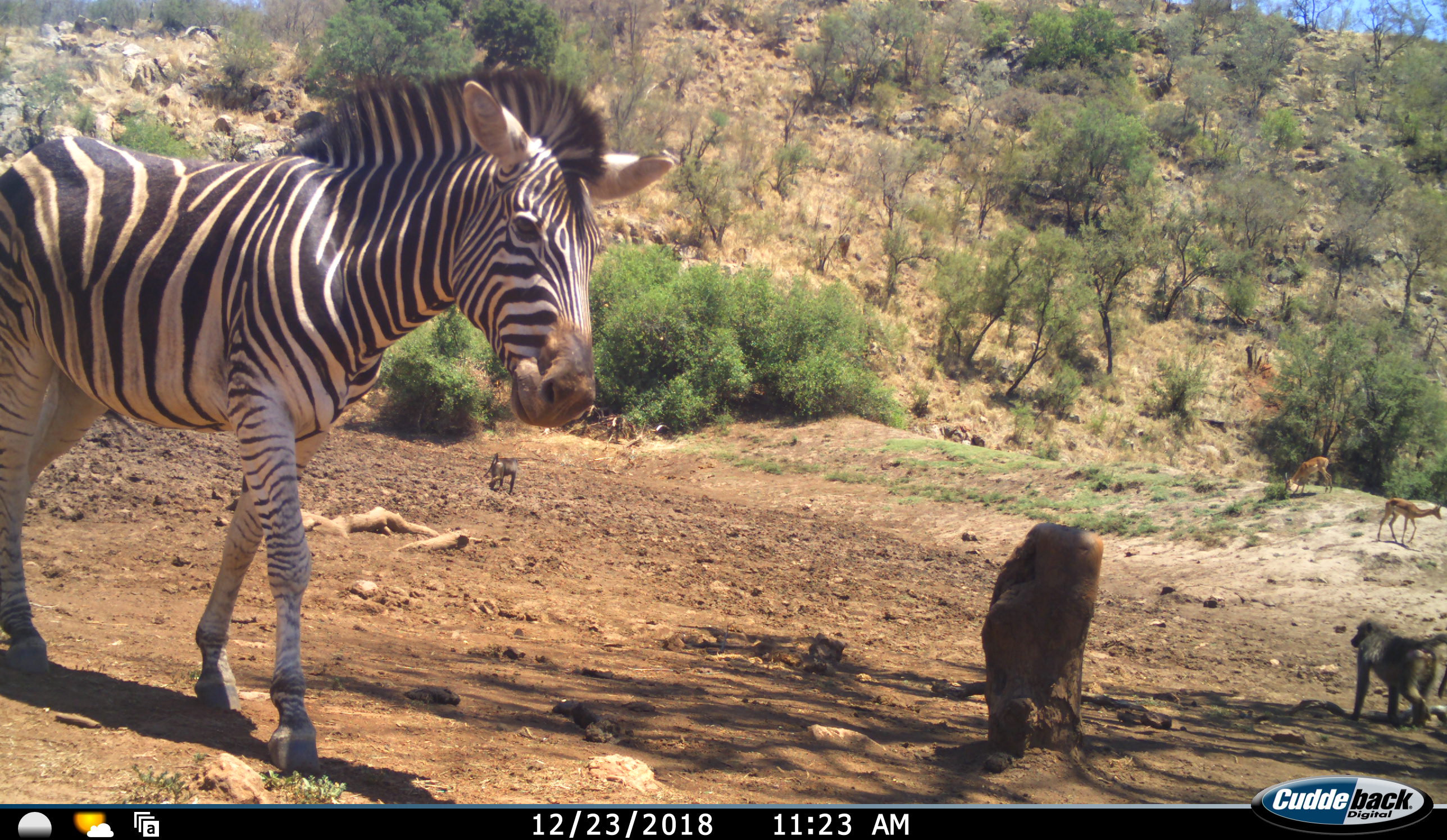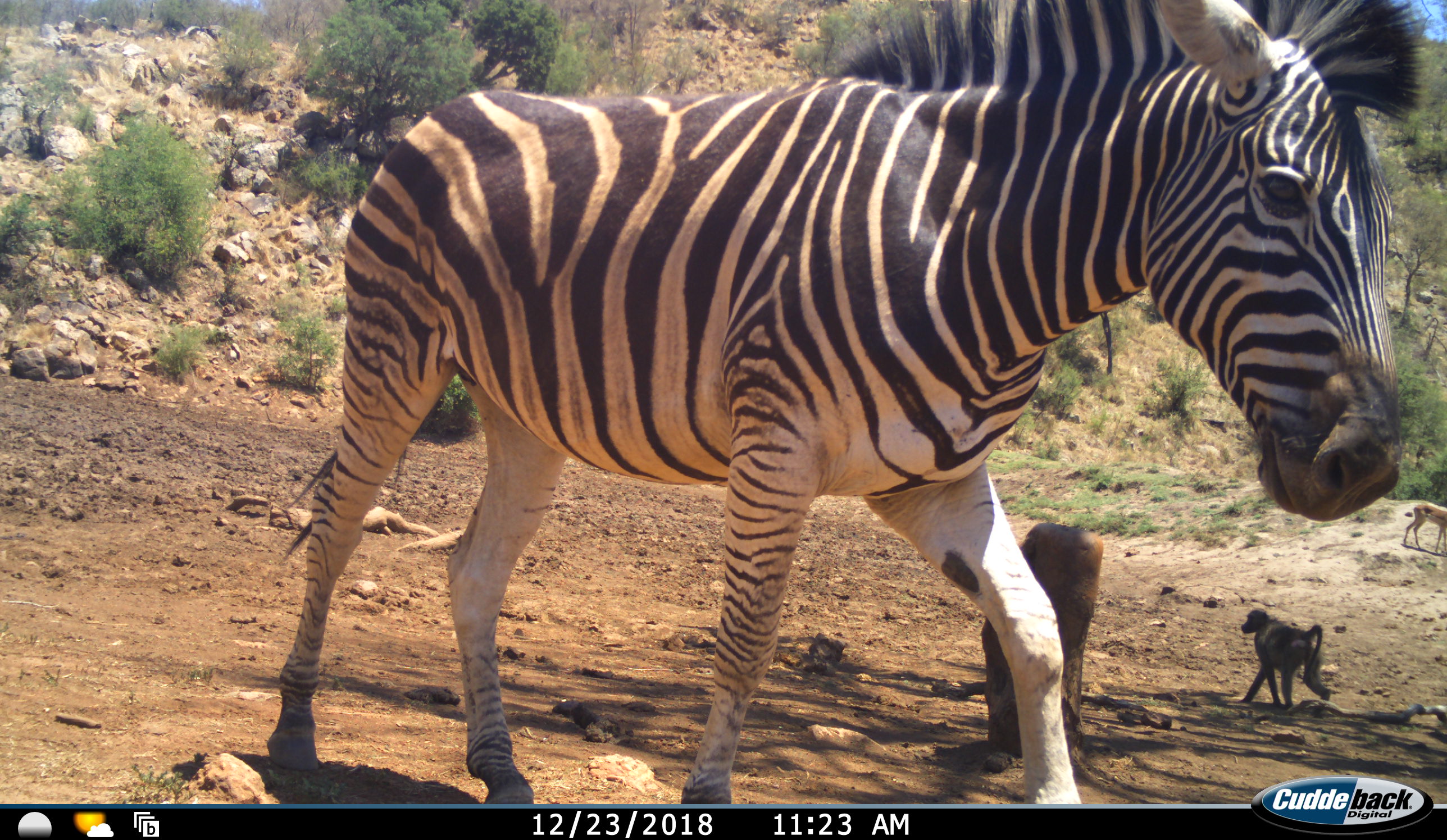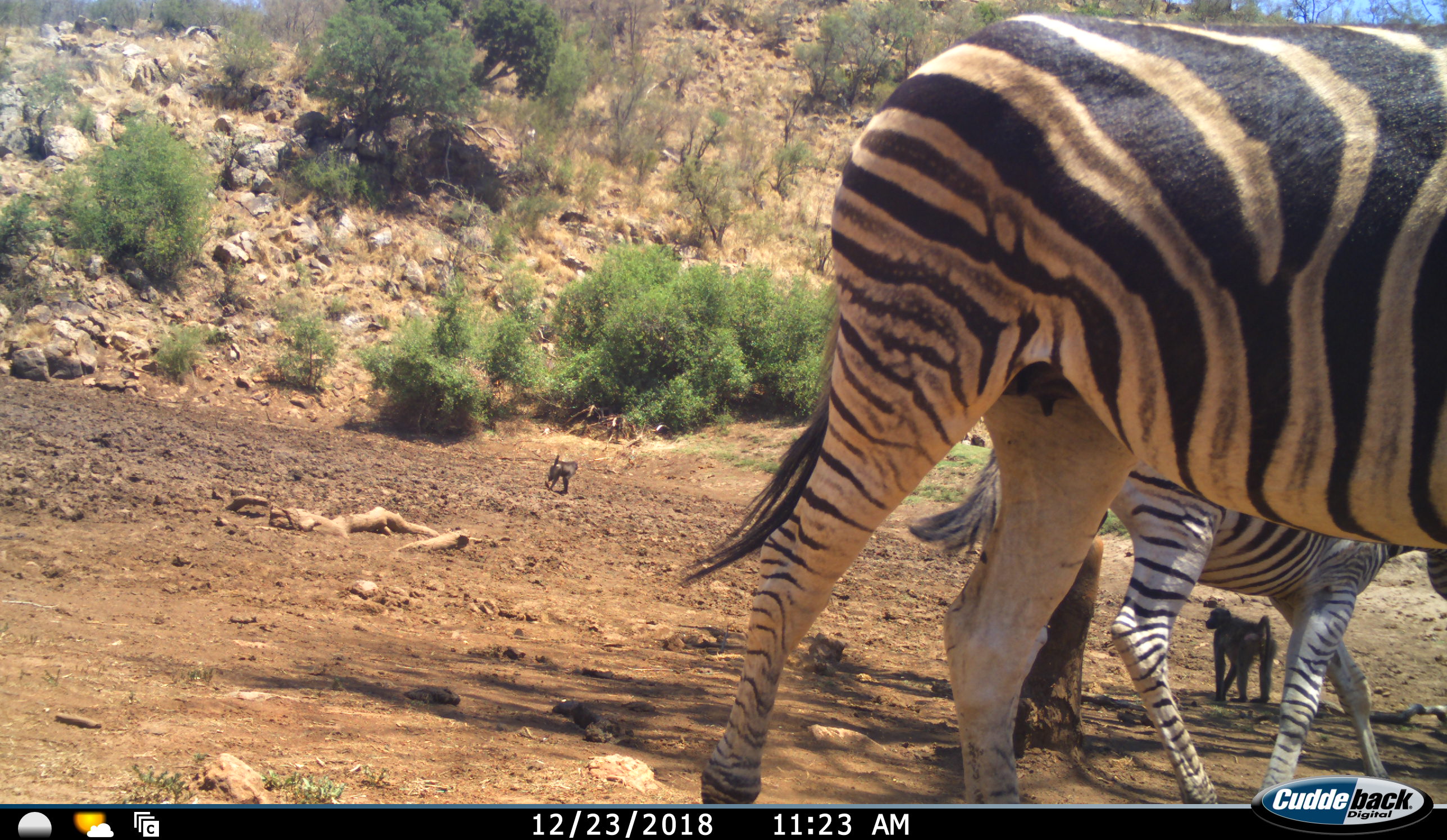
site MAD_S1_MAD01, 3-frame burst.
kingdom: Animalia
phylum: Chordata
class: Mammalia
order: Primates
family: Cercopithecidae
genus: Papio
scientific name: Papio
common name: baboon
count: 2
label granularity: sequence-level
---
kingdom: Animalia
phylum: Chordata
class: Mammalia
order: Artiodactyla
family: Bovidae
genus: Aepyceros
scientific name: Aepyceros melampus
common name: impala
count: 2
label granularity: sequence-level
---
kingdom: Animalia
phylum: Chordata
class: Mammalia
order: Perissodactyla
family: Equidae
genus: Equus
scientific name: Equus quagga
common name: plains zebra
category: zebraplains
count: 2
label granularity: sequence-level